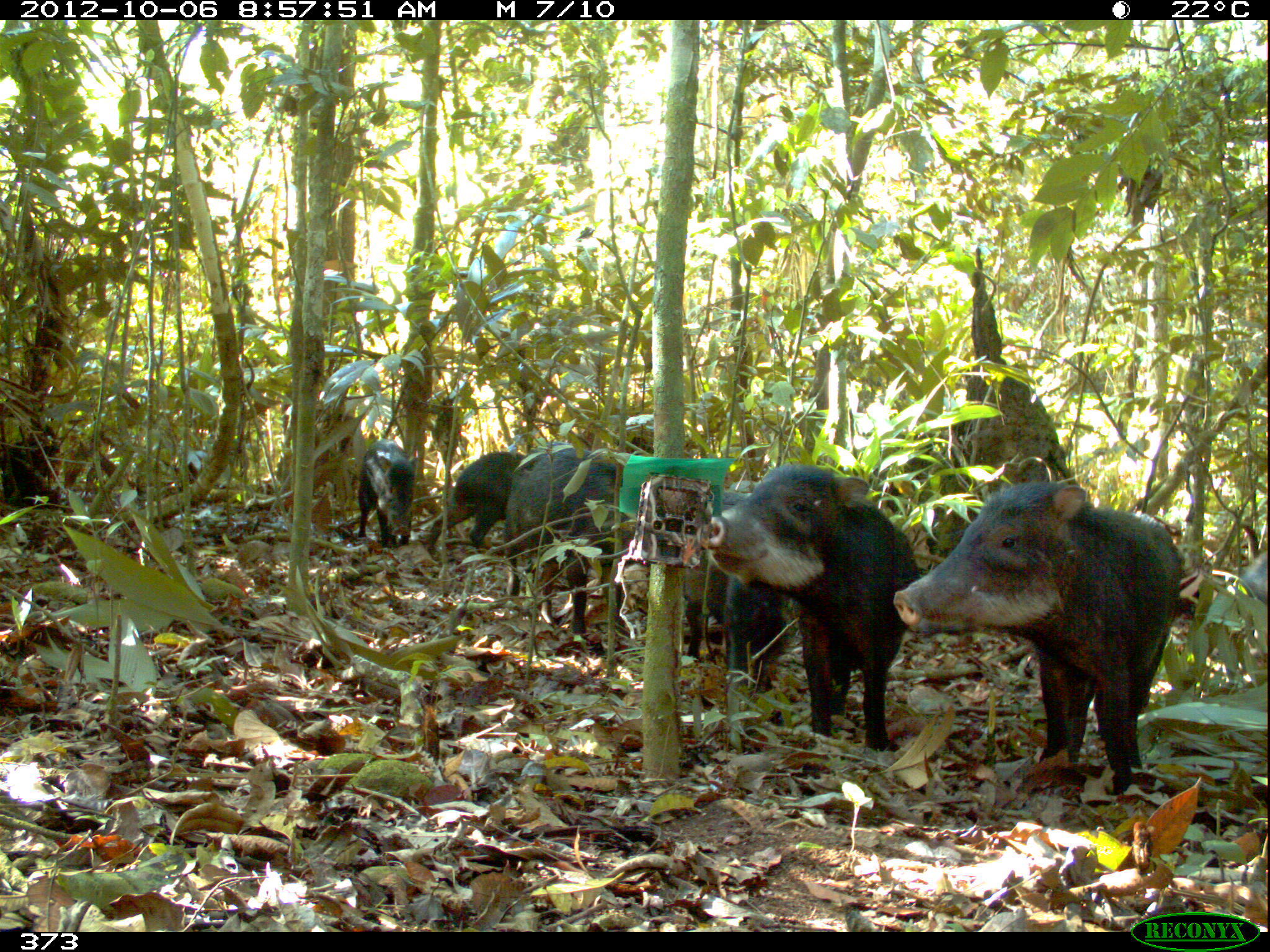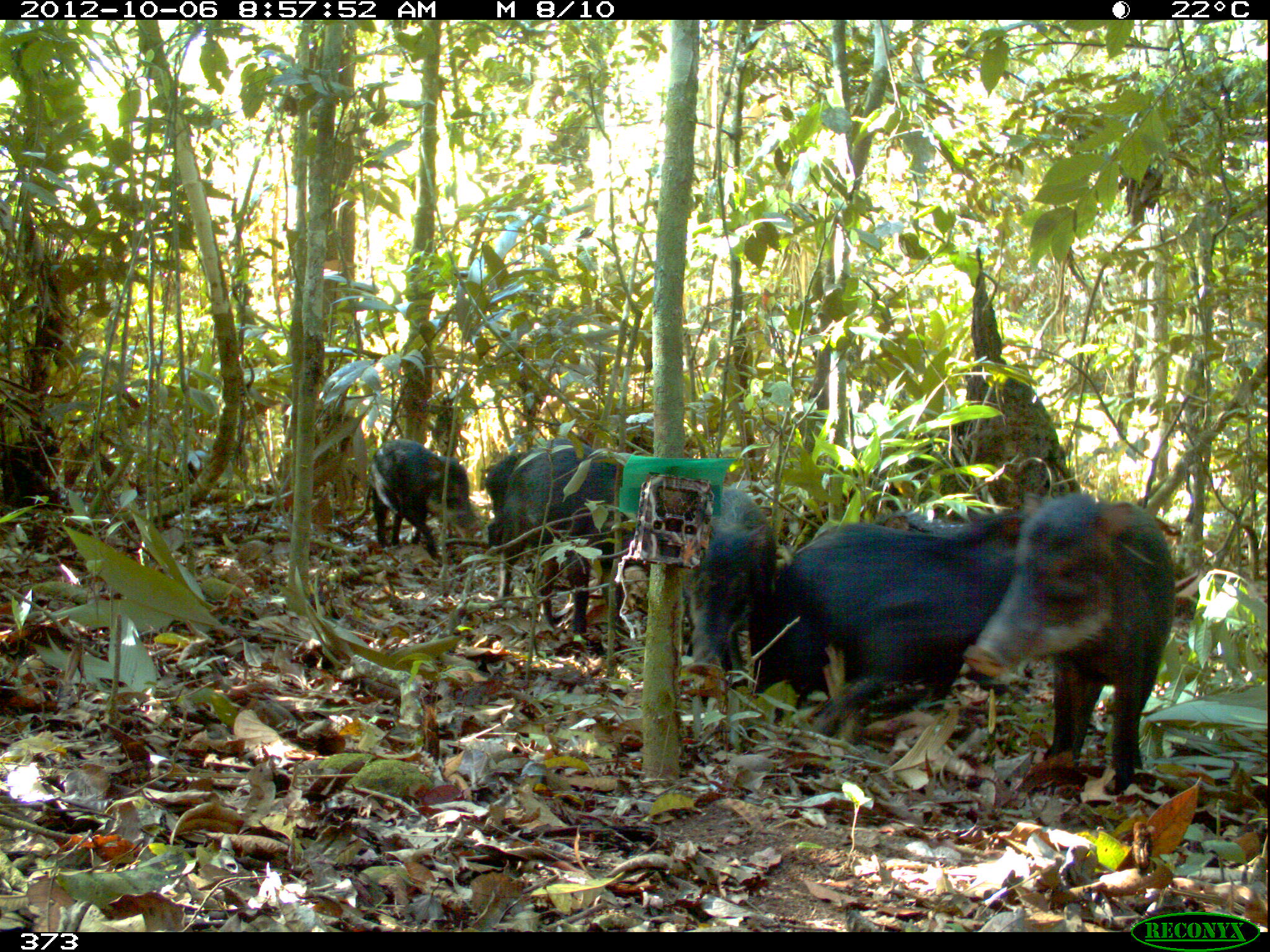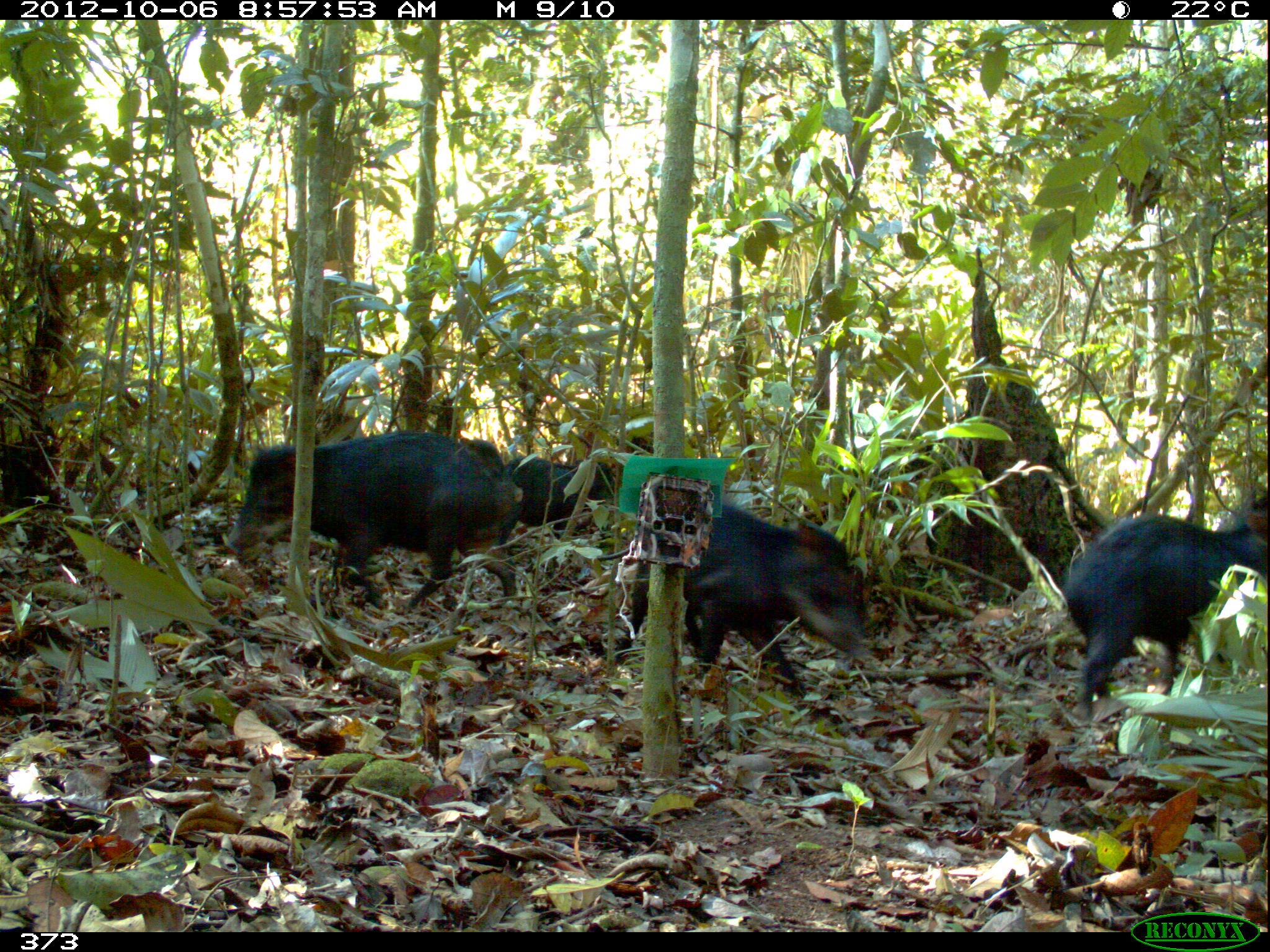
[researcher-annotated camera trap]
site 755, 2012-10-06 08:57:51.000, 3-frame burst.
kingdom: Animalia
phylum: Chordata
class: Mammalia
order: Artiodactyla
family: Tayassuidae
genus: Tayassu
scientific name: Tayassu pecari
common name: white-lipped peccary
Tayassu pecari (white-lipped peccary).